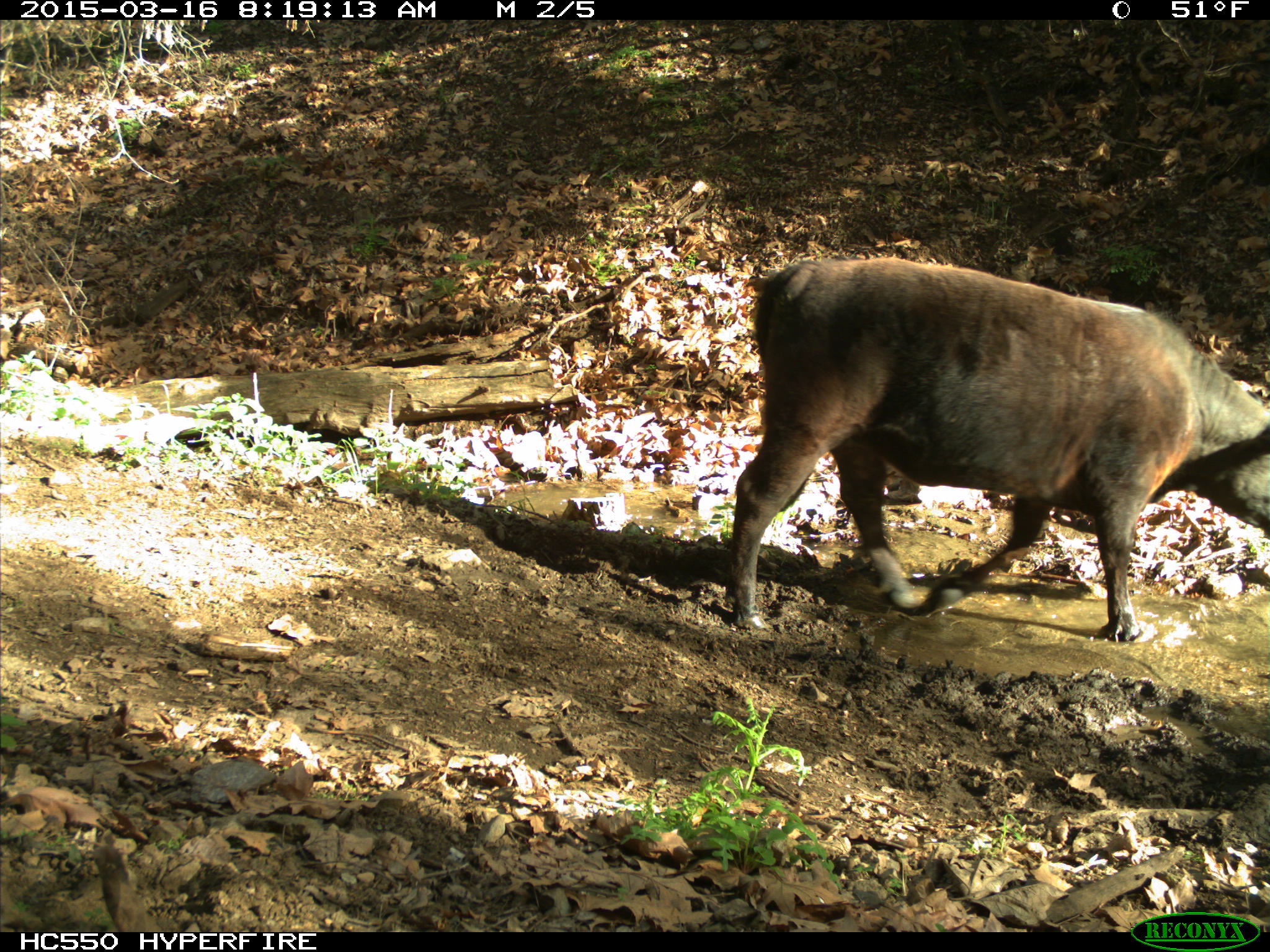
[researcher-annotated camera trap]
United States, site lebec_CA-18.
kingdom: Animalia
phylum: Chordata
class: Mammalia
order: Artiodactyla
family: Bovidae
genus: Bos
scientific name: Bos taurus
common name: domestic cow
Bos taurus (domestic cow).